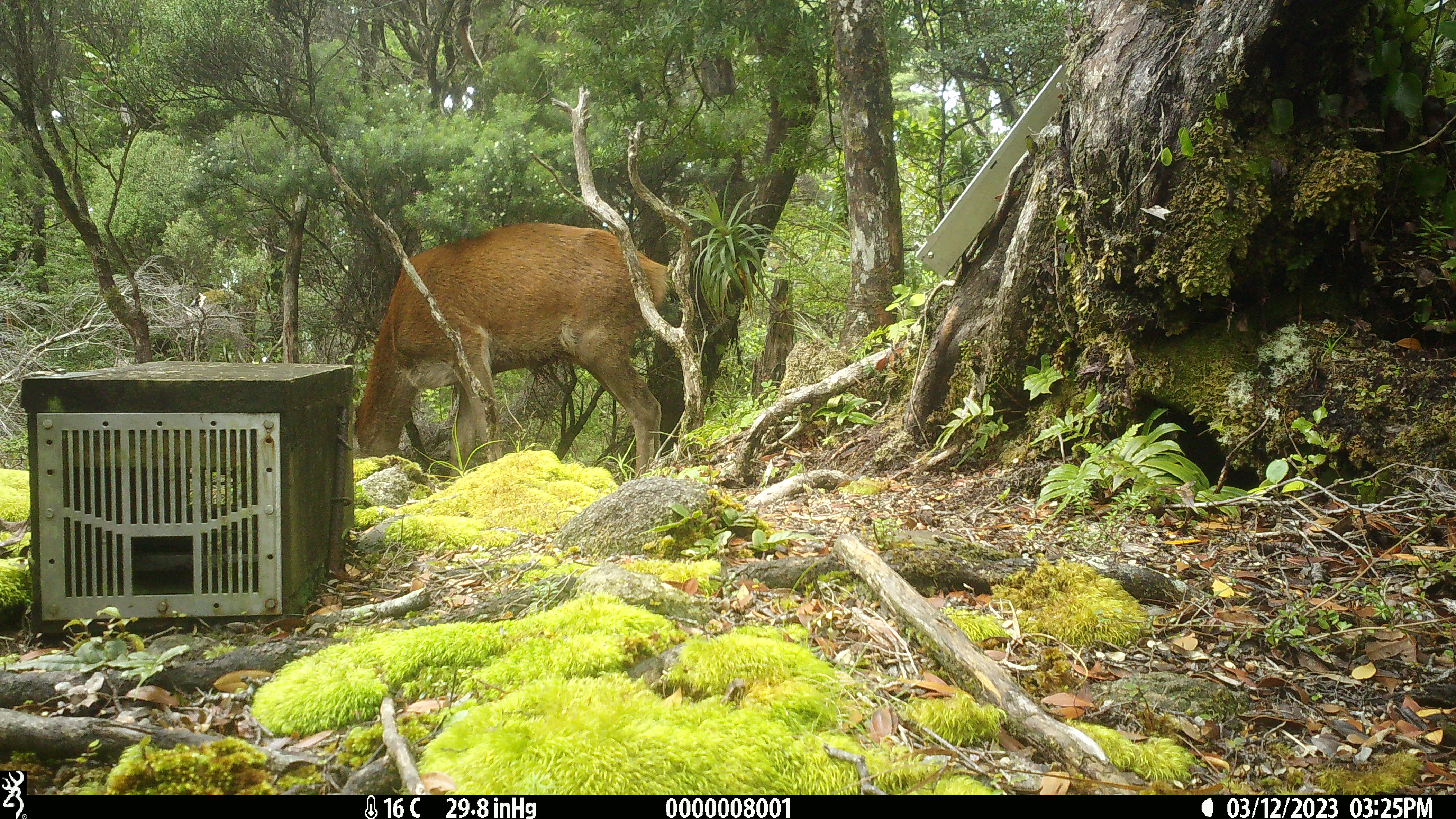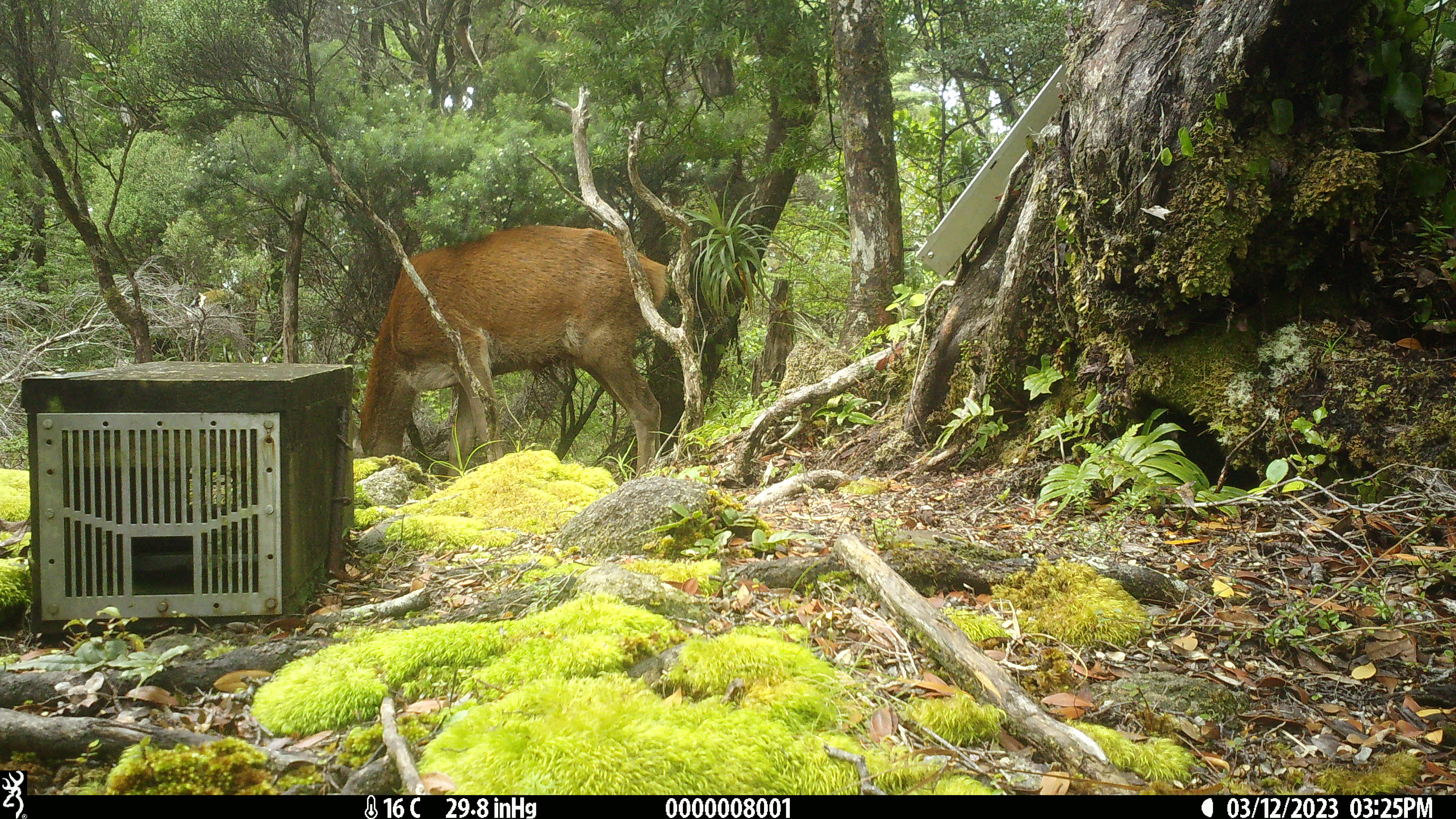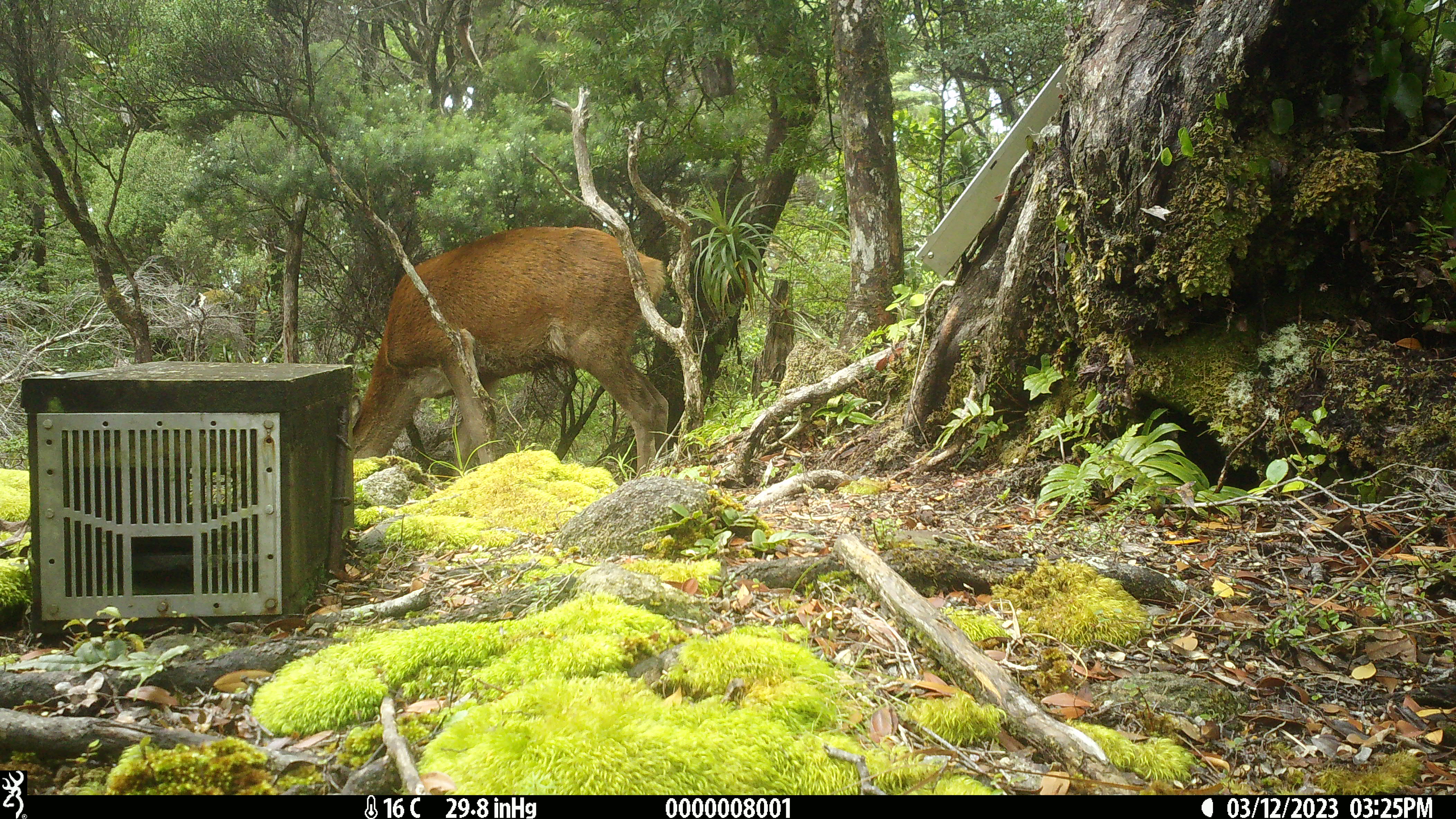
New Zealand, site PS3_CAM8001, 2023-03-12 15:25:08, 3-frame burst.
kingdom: Animalia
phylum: Chordata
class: Mammalia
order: Artiodactyla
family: Cervidae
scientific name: Cervidae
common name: deer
Deer (Cervidae).